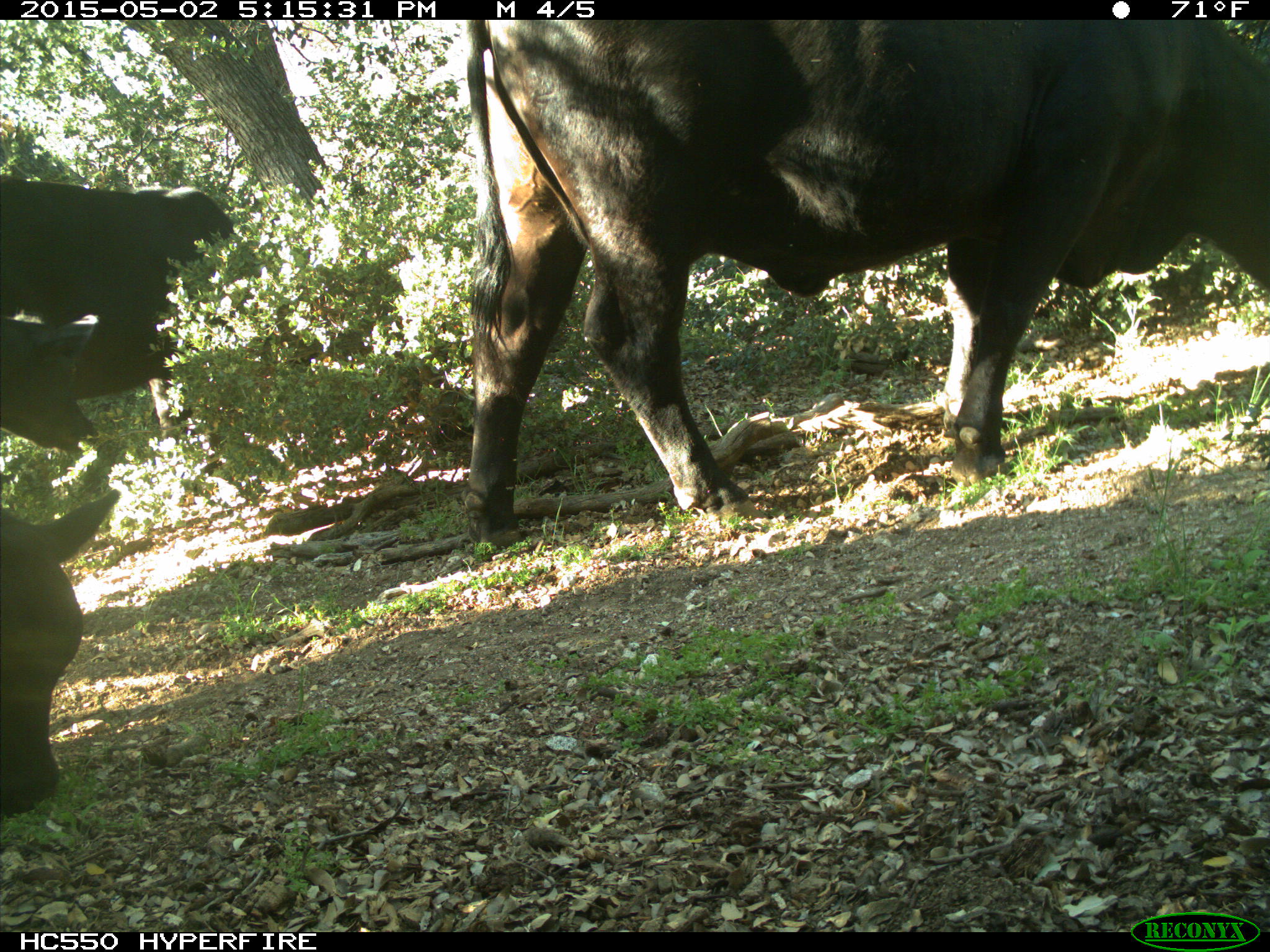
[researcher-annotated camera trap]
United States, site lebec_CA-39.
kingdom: Animalia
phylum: Chordata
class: Mammalia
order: Artiodactyla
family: Bovidae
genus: Bos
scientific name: Bos taurus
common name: domestic cow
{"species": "Bos taurus (domestic cow)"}